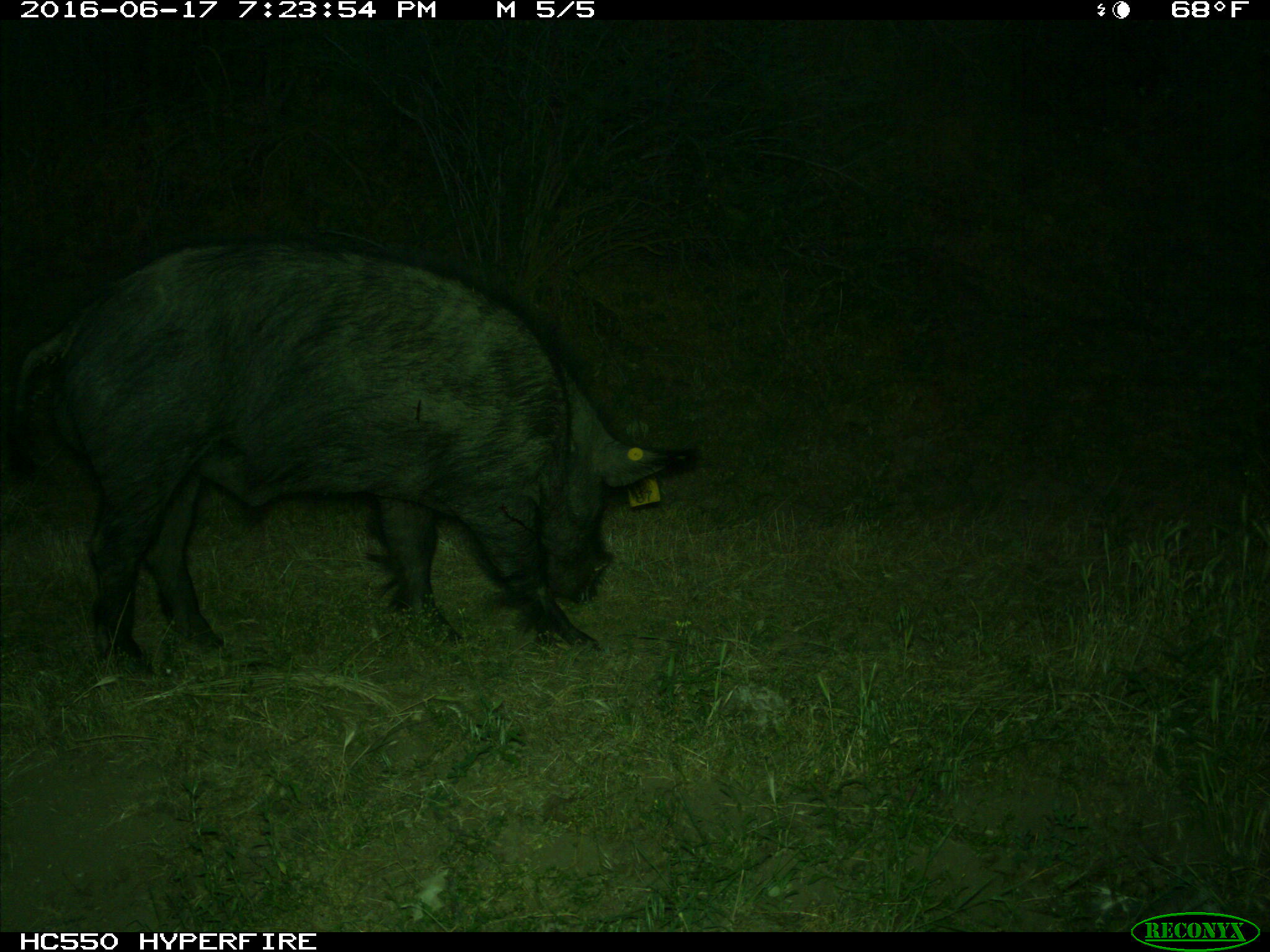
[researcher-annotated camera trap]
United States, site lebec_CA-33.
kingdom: Animalia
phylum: Chordata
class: Mammalia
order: Artiodactyla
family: Suidae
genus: Sus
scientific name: Sus scrofa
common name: wild boar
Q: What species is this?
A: Sus scrofa (wild boar).